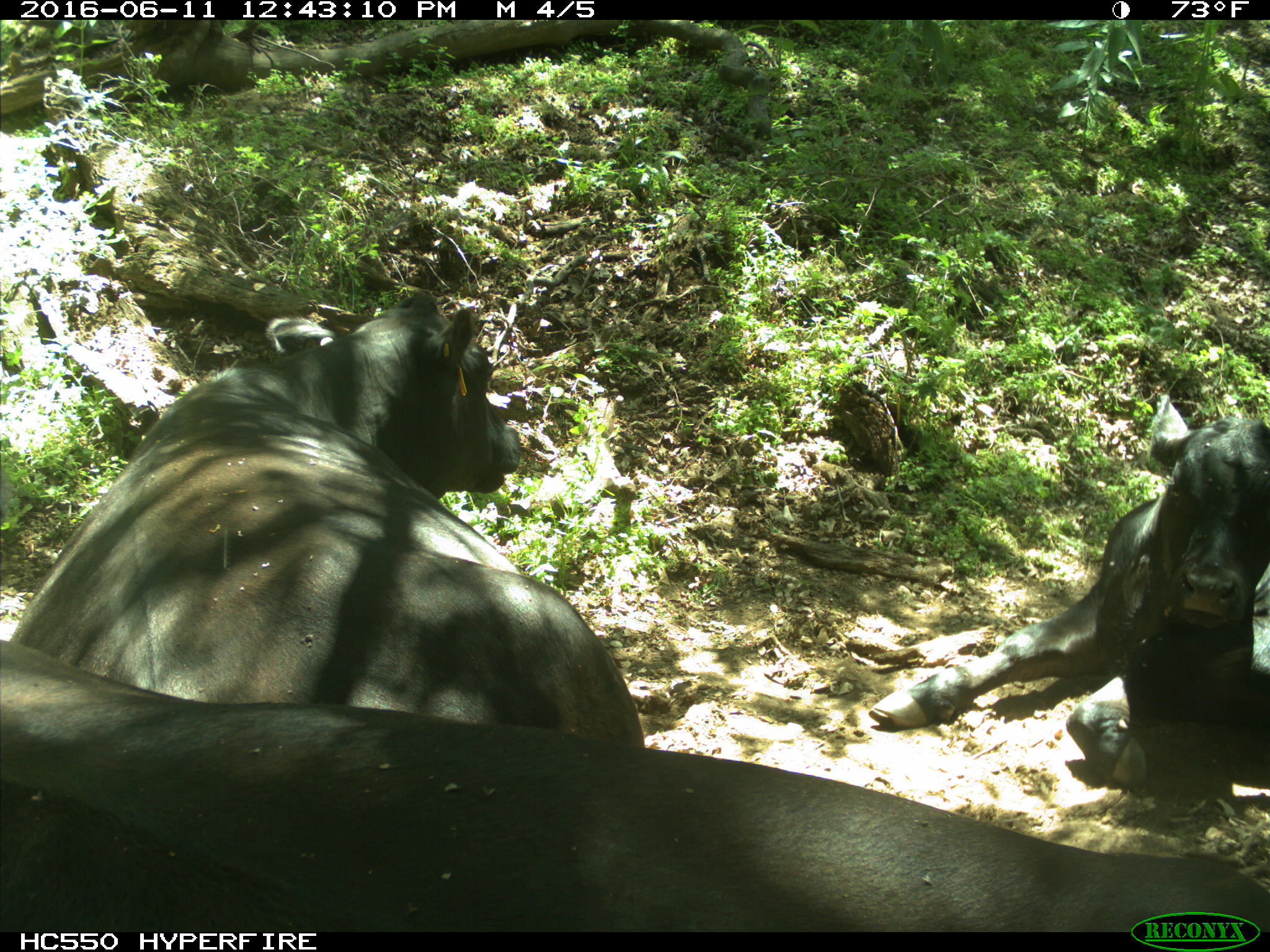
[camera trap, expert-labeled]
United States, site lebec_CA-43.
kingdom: Animalia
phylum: Chordata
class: Mammalia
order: Artiodactyla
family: Bovidae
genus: Bos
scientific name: Bos taurus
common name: domestic cow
Bos taurus (domestic cow).